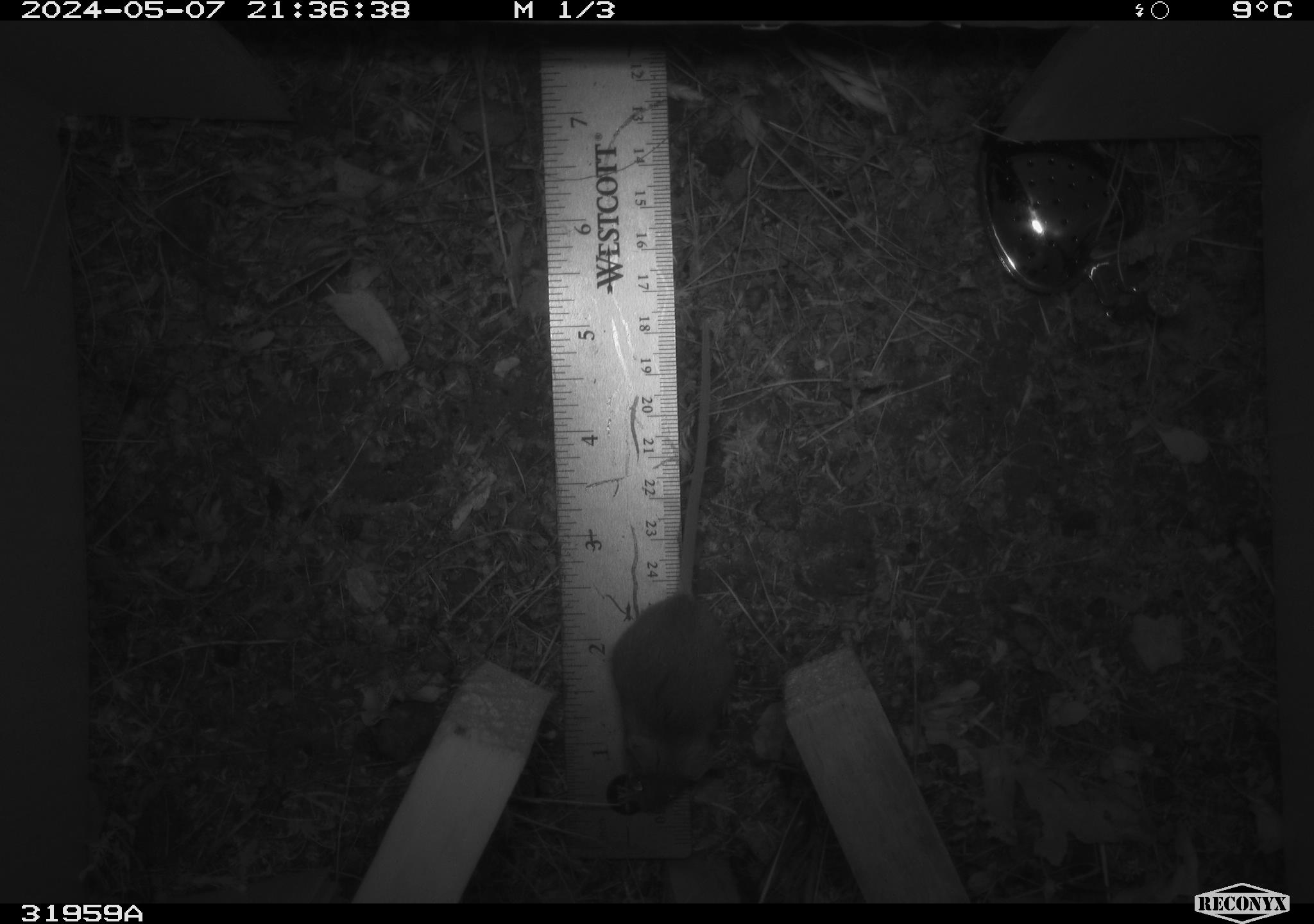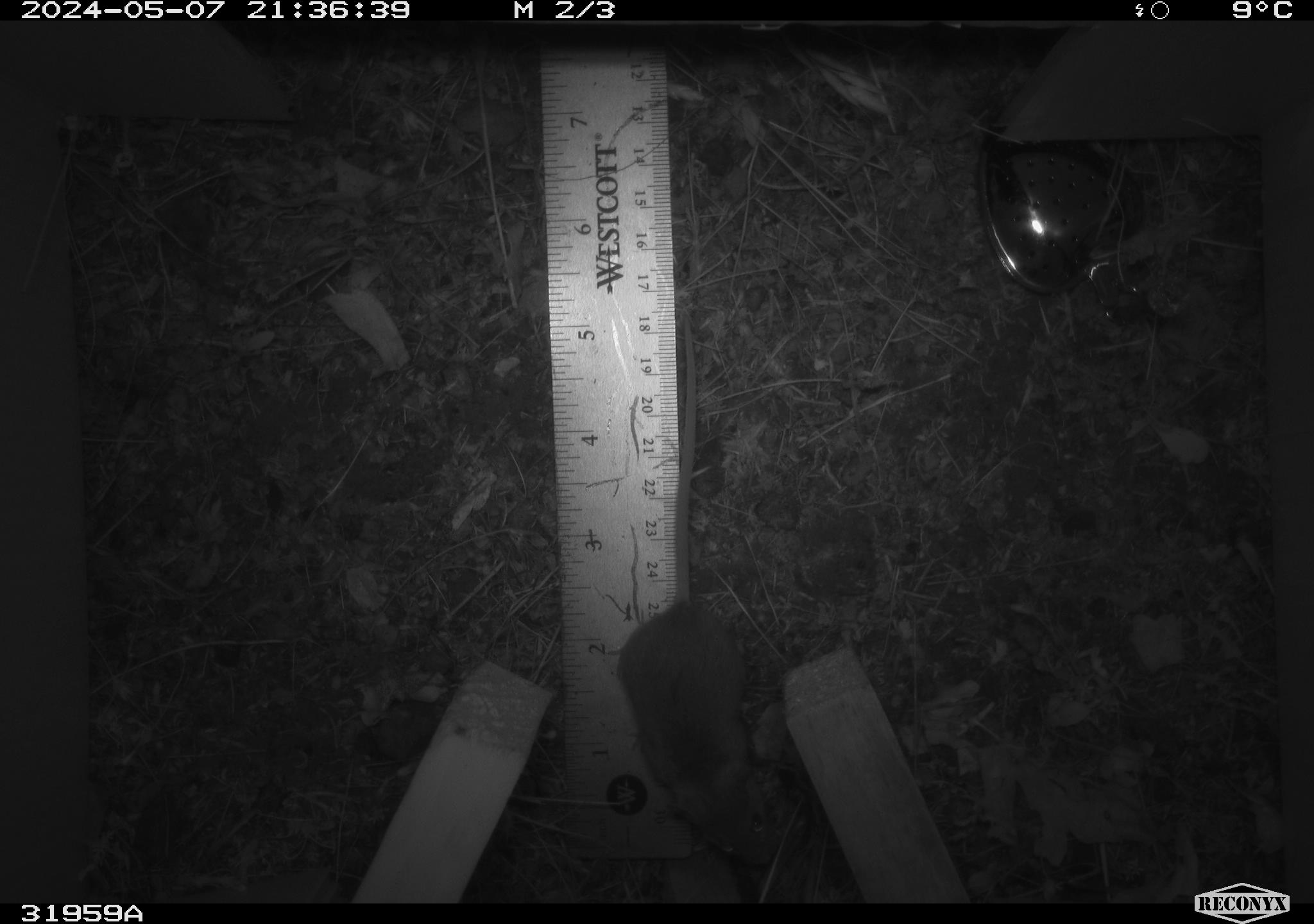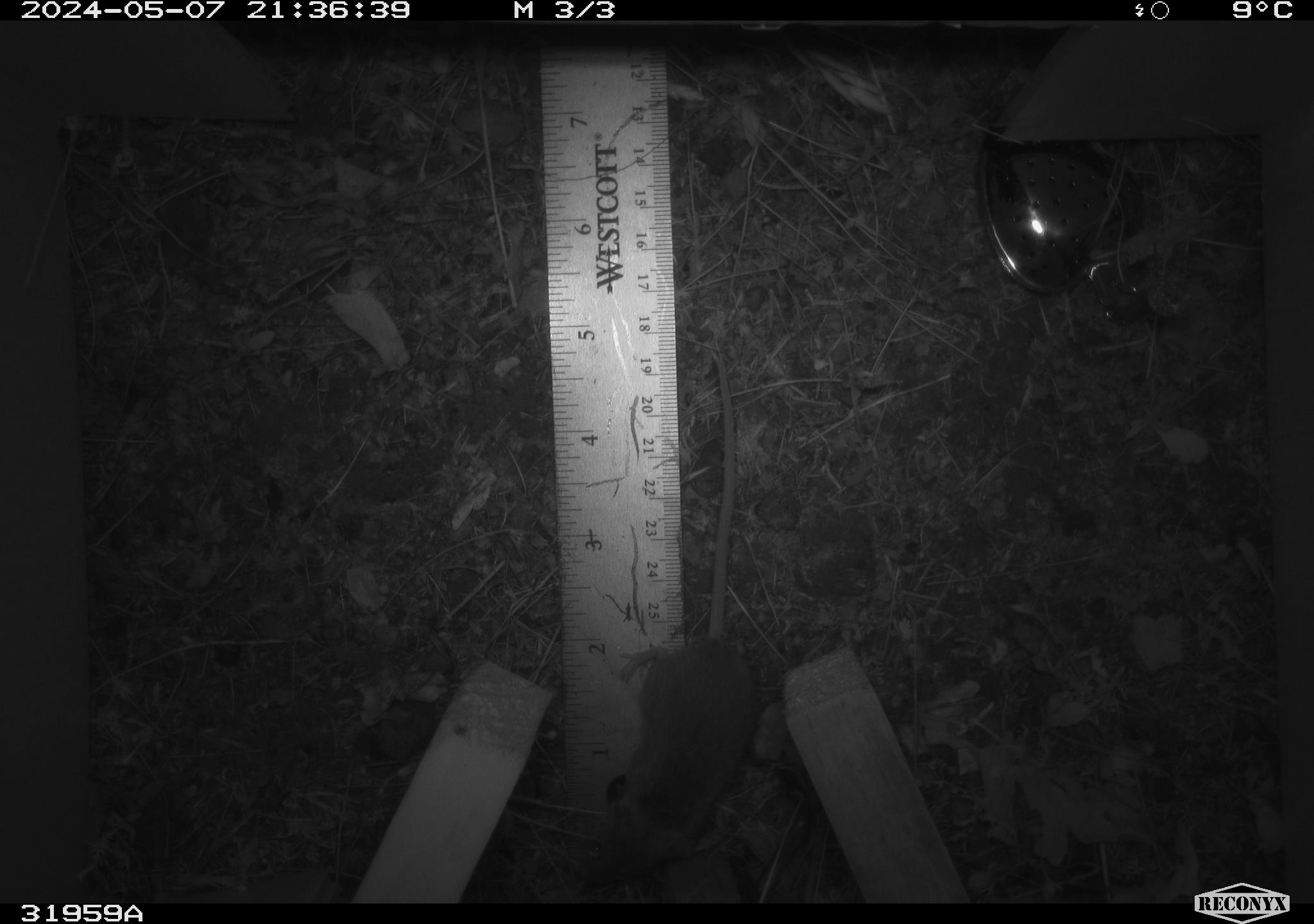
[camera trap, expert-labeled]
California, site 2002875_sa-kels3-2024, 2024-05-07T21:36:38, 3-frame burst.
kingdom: Animalia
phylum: Chordata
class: Mammalia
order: Rodentia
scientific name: Rodentia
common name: mouse species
Mouse species (Rodentia).